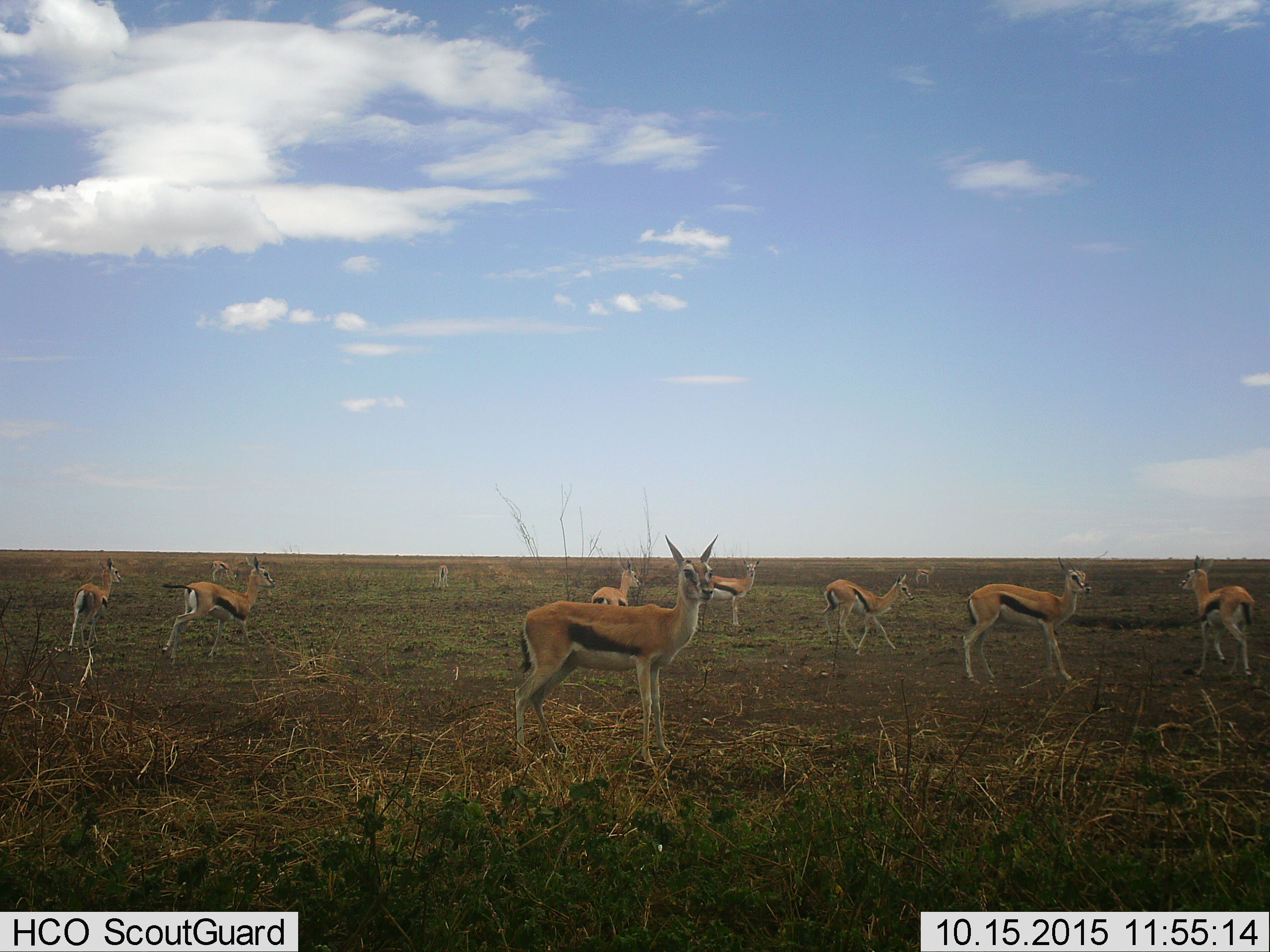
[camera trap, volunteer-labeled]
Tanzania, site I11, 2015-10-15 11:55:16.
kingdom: Animalia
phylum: Chordata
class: Mammalia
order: Artiodactyla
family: Bovidae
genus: Eudorcas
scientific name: Eudorcas thomsonii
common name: thomson's gazelle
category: gazellethomsons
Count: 11-50.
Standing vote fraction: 100%.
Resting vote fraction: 0%.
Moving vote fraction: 78%.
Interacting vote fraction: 0%.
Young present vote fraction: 33%.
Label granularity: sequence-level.